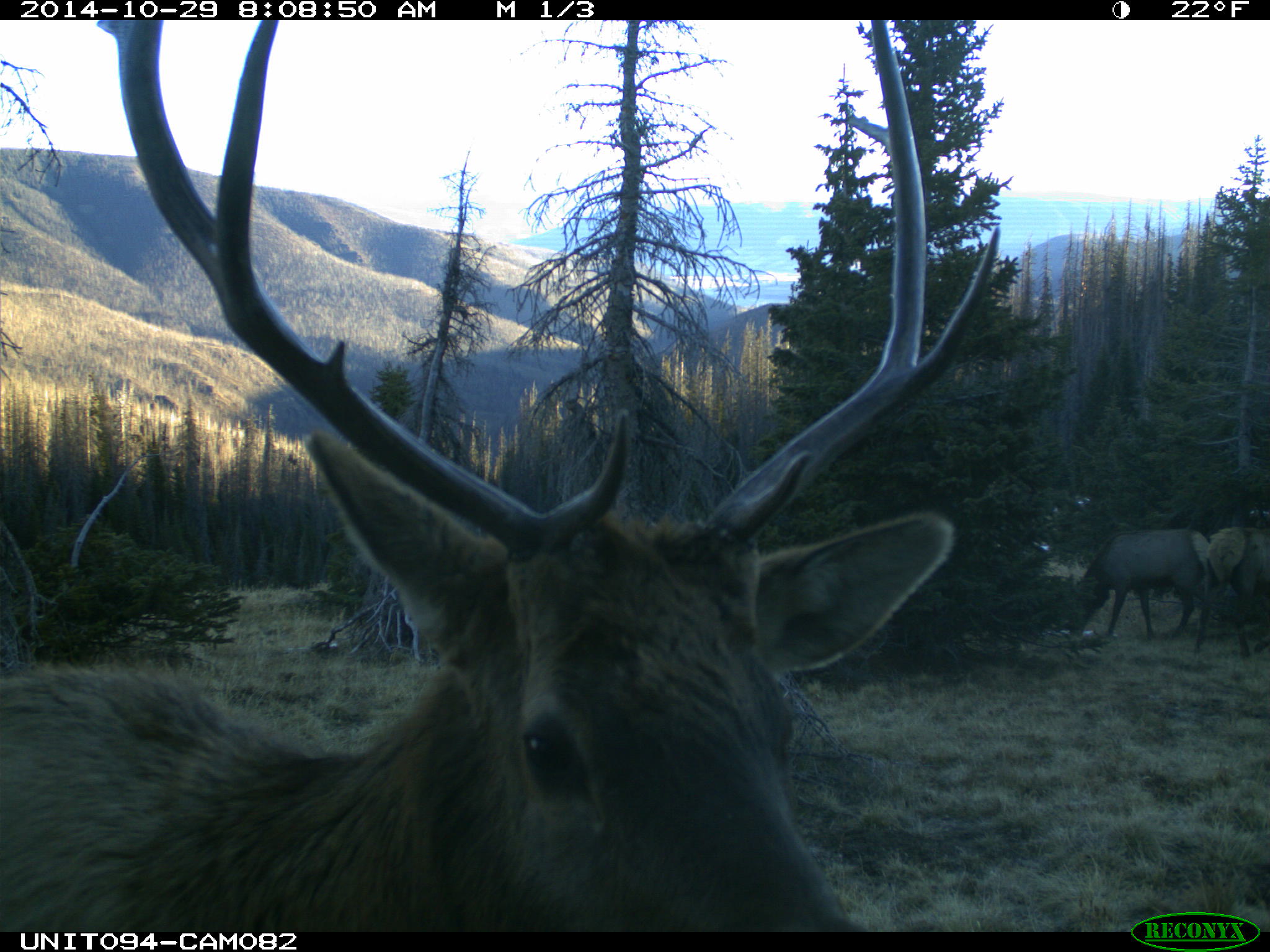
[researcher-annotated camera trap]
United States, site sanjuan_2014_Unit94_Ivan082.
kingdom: Animalia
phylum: Chordata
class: Mammalia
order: Artiodactyla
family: Cervidae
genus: Cervus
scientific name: Cervus elaphus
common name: red deer